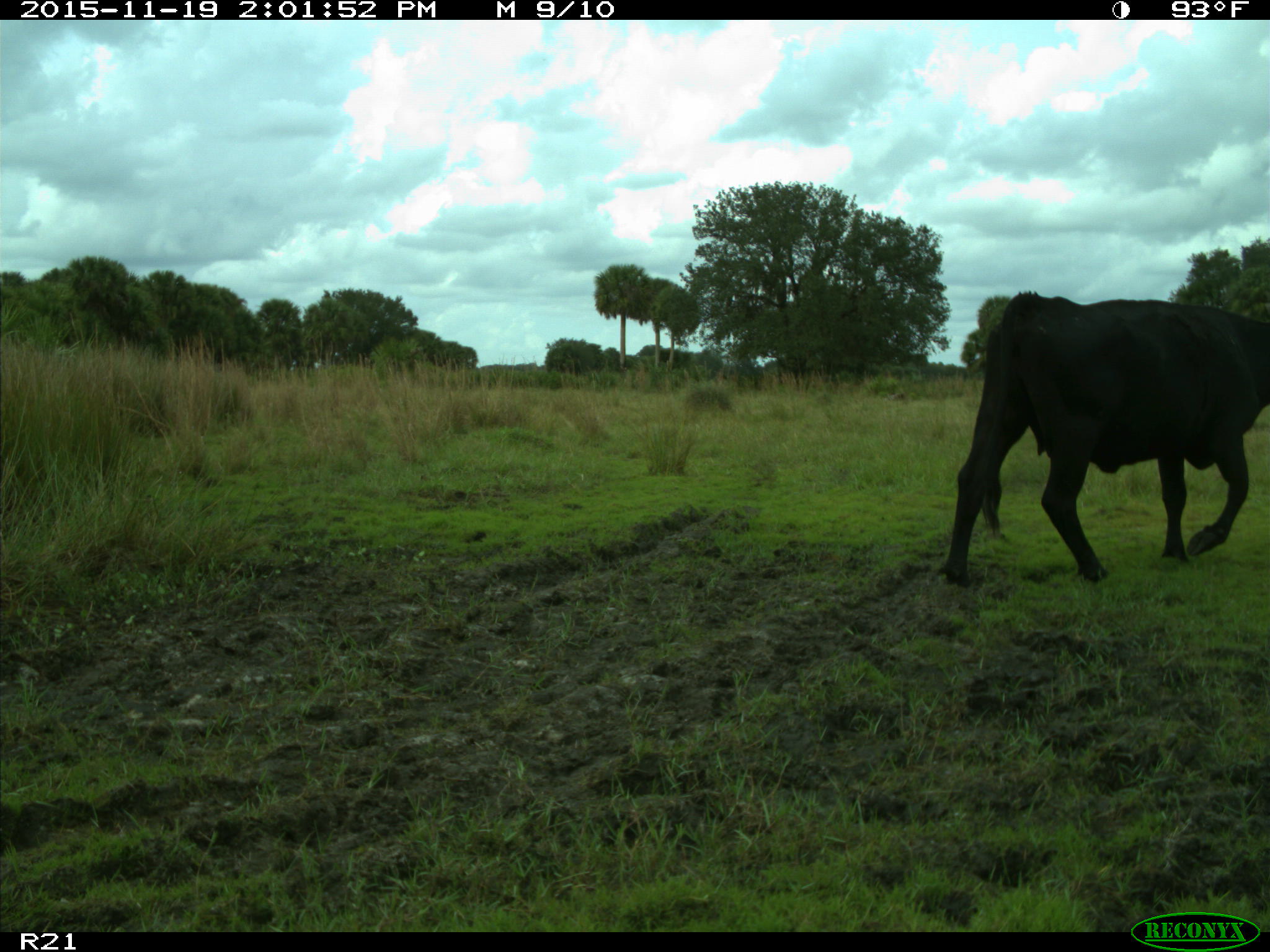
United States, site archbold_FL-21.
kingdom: Animalia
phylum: Chordata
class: Mammalia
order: Artiodactyla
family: Bovidae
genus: Bos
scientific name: Bos taurus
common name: domestic cow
Bos taurus (domestic cow).